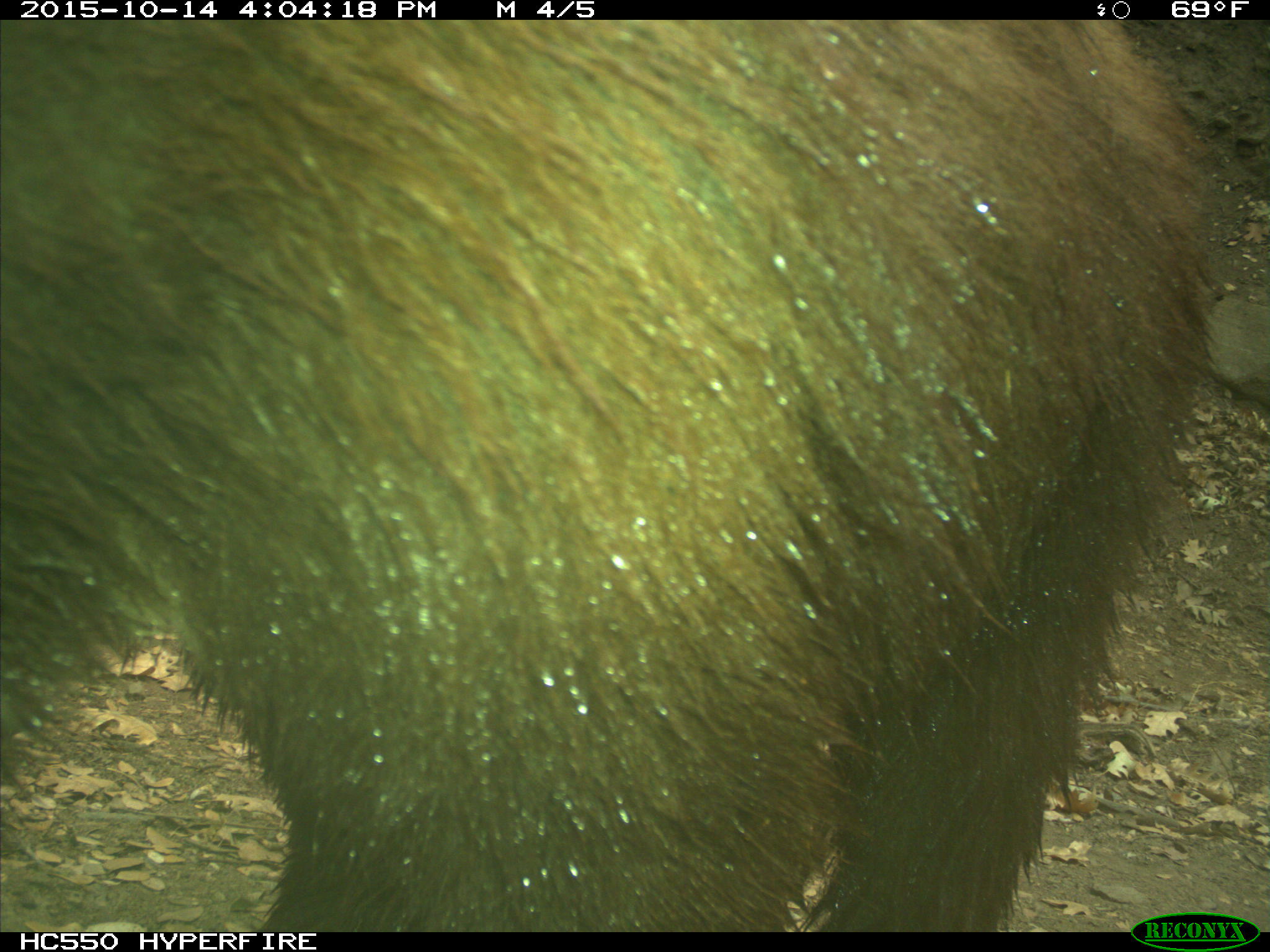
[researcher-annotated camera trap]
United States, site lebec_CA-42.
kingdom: Animalia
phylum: Chordata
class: Mammalia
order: Carnivora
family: Ursidae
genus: Ursus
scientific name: Ursus americanus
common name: american black bear